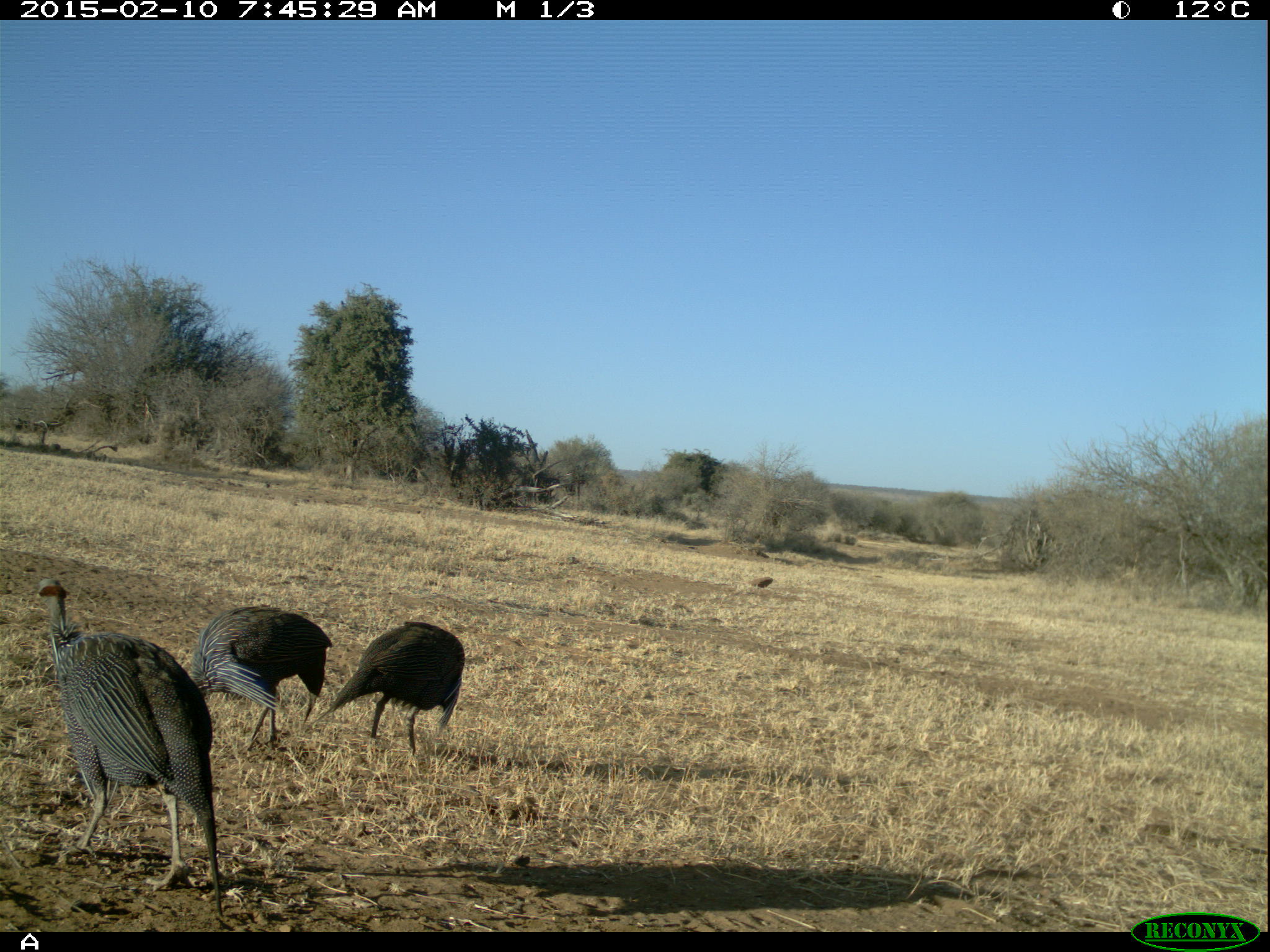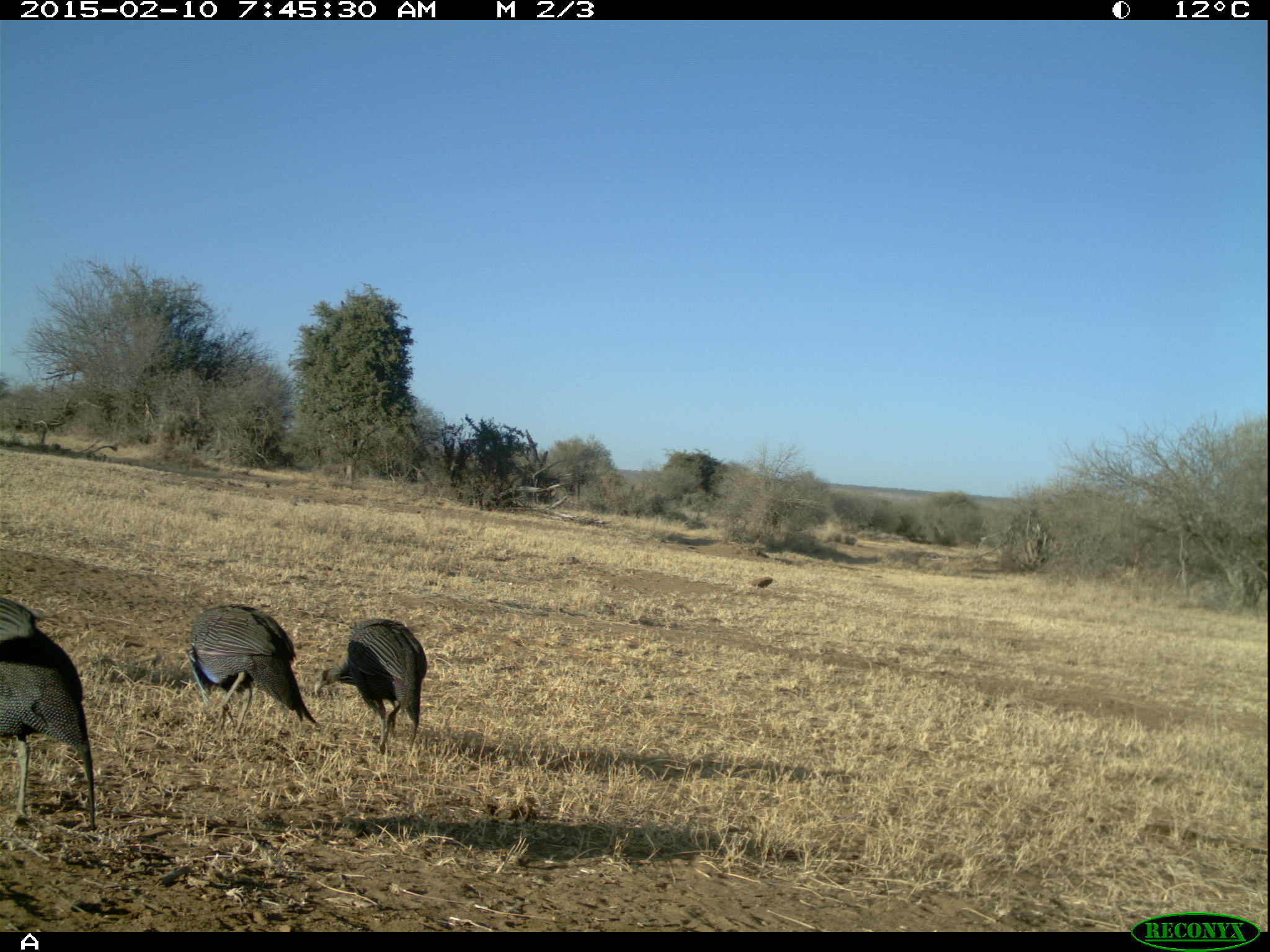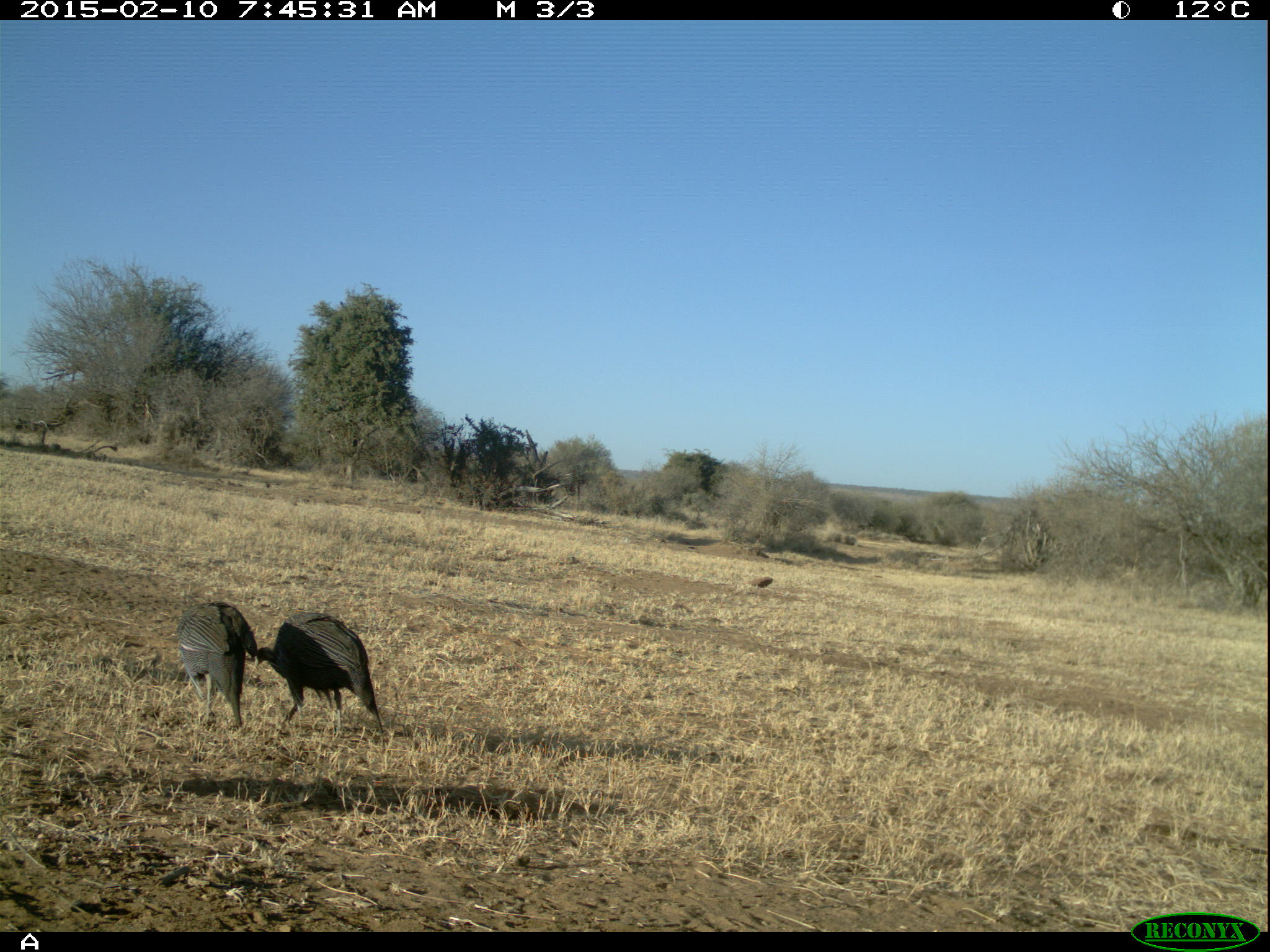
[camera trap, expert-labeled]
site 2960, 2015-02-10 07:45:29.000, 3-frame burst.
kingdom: Animalia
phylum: Chordata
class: Aves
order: Galliformes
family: Numididae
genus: Acryllium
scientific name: Acryllium vulturinum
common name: vulturine guineafowl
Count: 8.